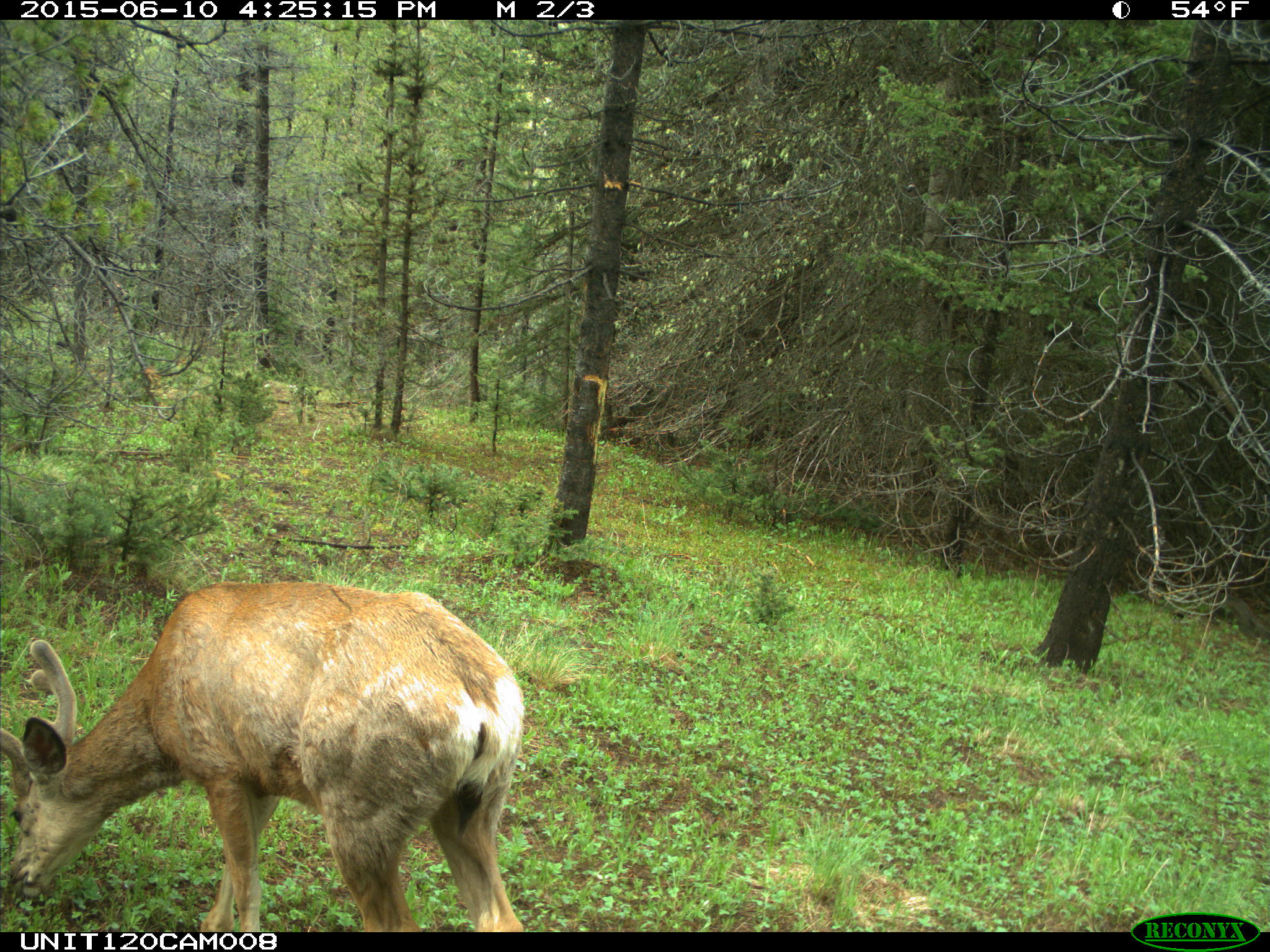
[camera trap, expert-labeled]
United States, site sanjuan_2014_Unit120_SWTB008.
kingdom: Animalia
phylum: Chordata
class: Mammalia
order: Artiodactyla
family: Cervidae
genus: Odocoileus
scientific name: Odocoileus hemionus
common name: mule deer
Odocoileus hemionus (mule deer).